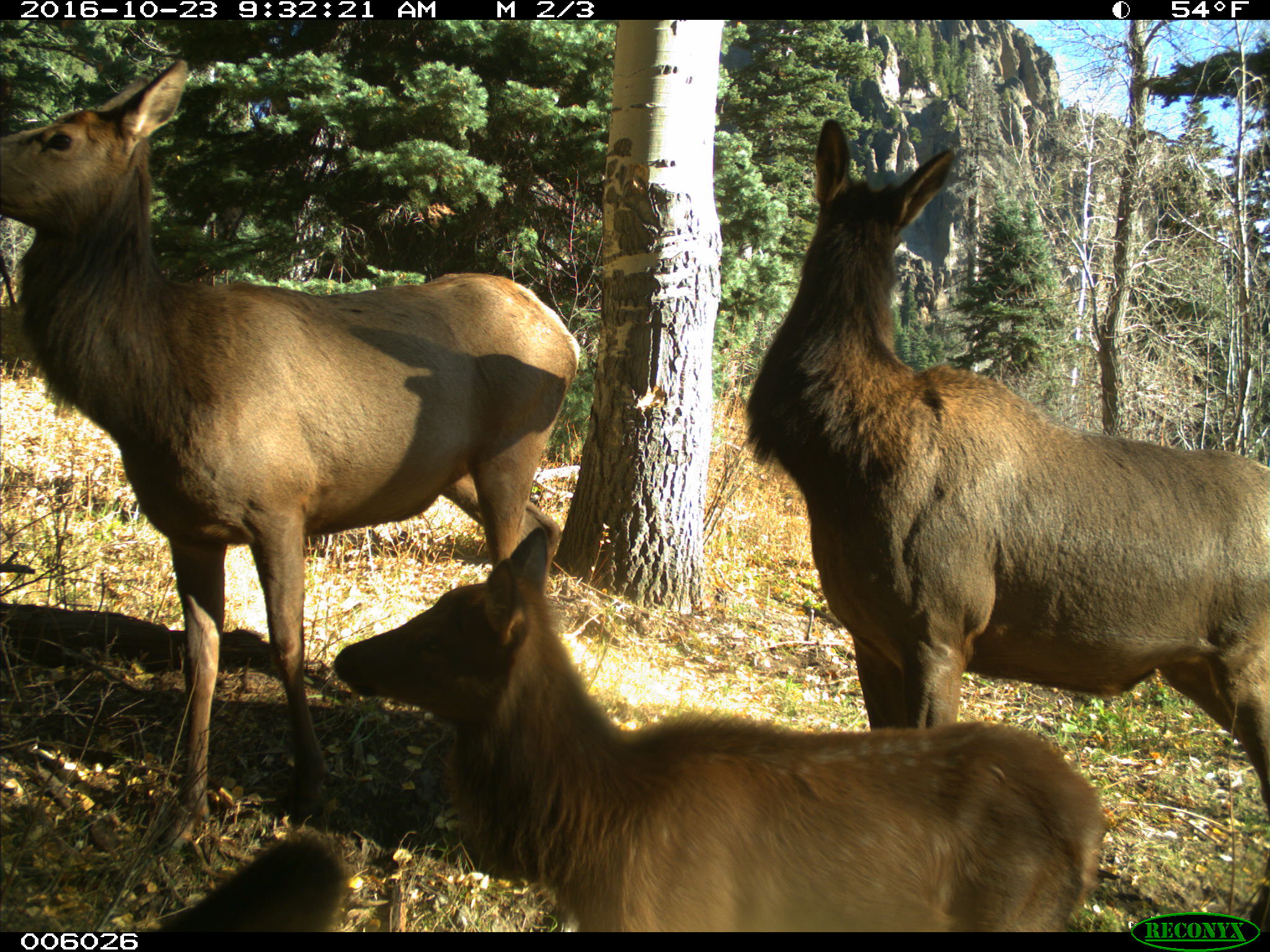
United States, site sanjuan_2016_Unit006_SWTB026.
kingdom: Animalia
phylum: Chordata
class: Mammalia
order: Artiodactyla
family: Cervidae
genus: Cervus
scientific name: Cervus elaphus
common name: red deer